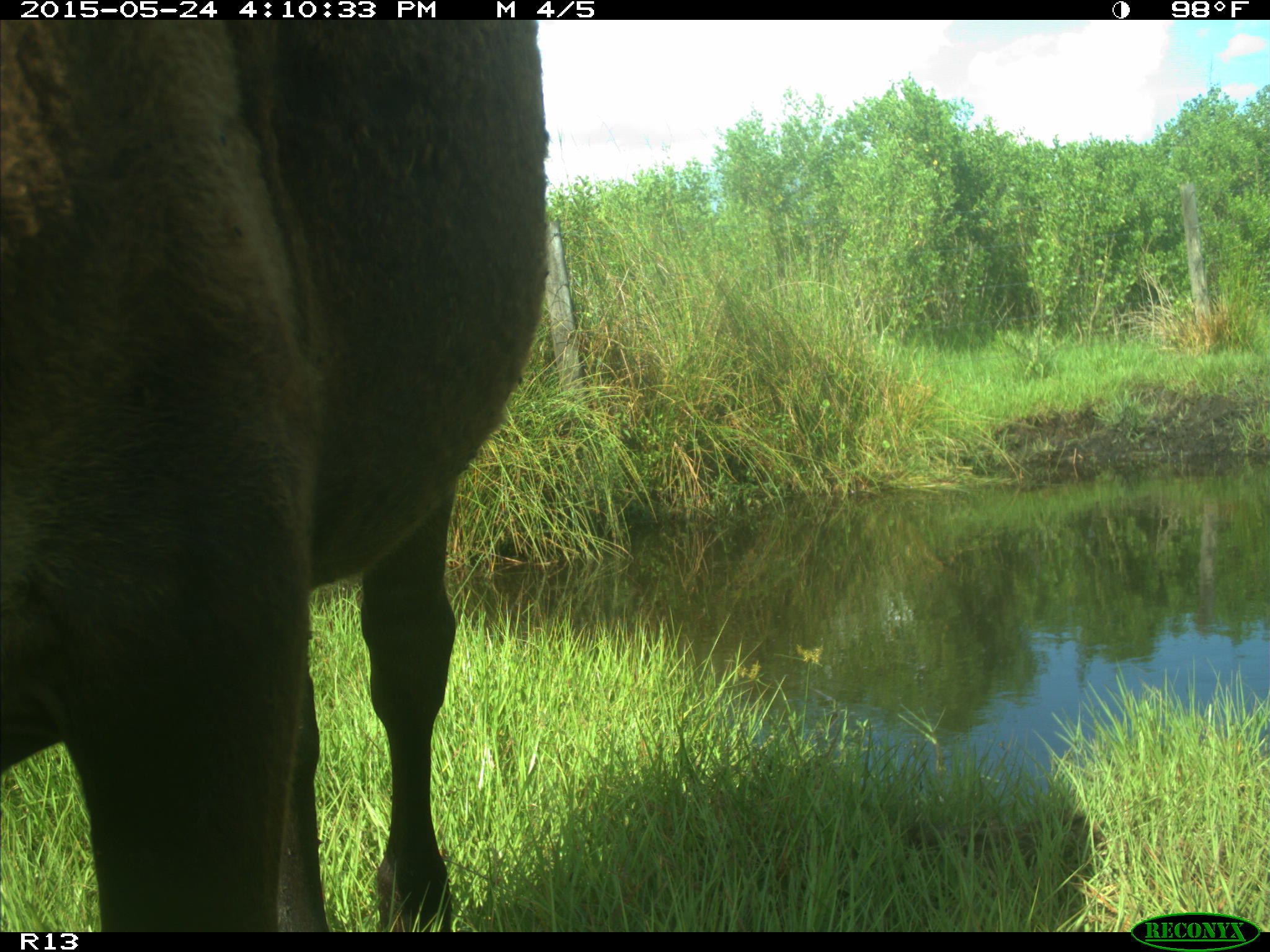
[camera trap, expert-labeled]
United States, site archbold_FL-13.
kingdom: Animalia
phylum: Chordata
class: Mammalia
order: Artiodactyla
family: Bovidae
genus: Bos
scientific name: Bos taurus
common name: domestic cow